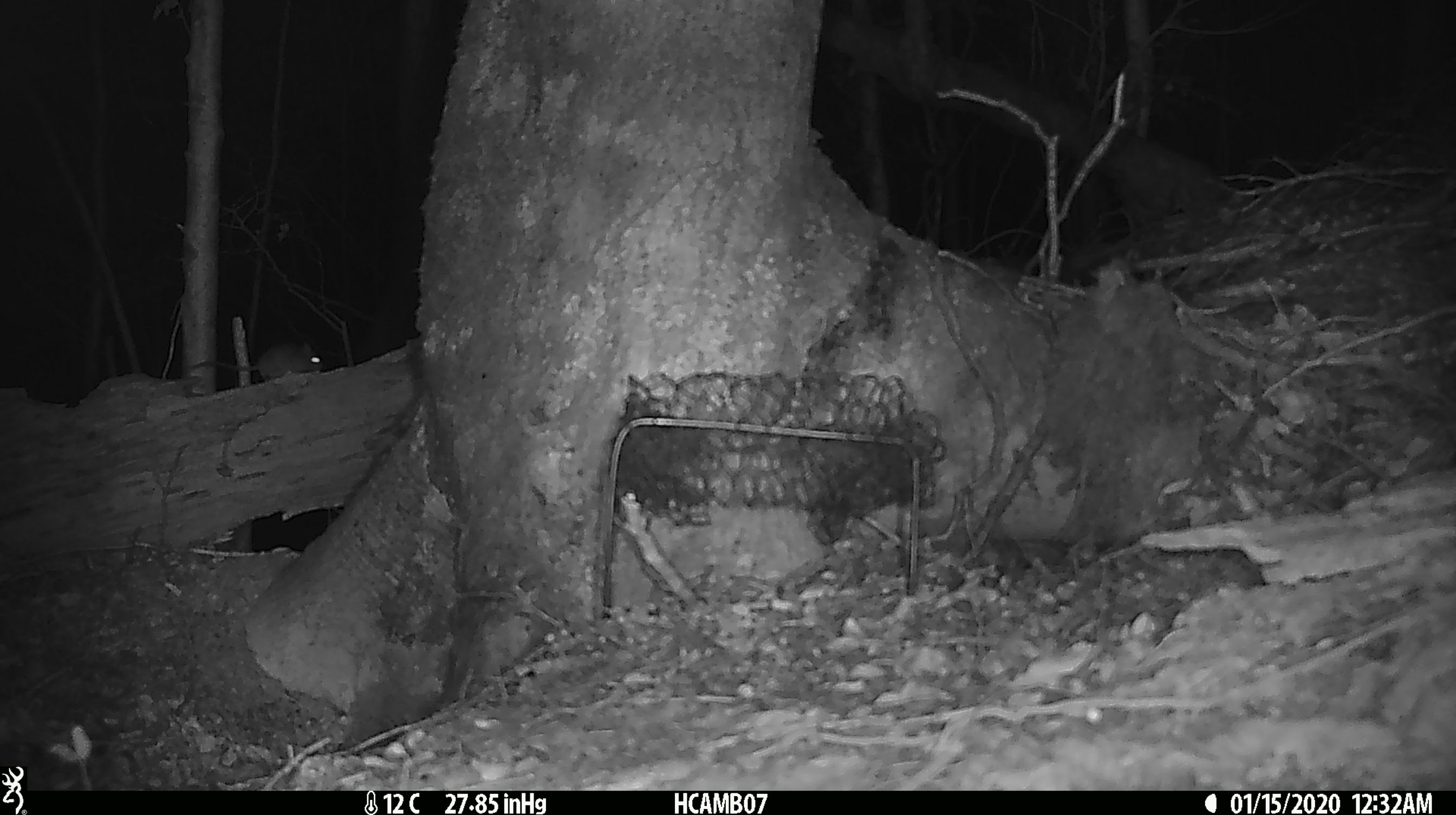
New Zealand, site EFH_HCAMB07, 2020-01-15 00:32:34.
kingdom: Animalia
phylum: Chordata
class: Mammalia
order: Rodentia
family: Muridae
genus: Mus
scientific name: Mus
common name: mouse